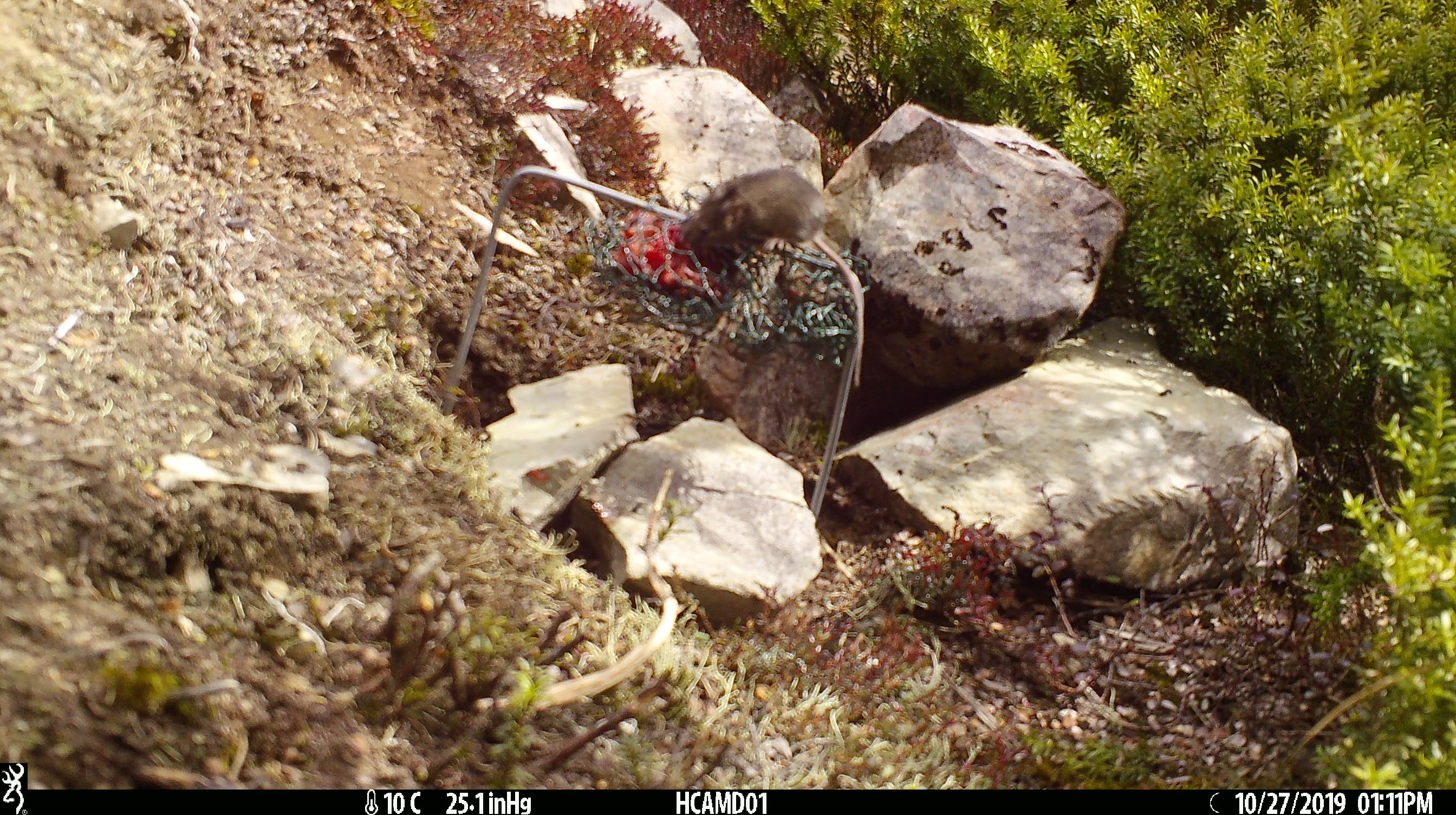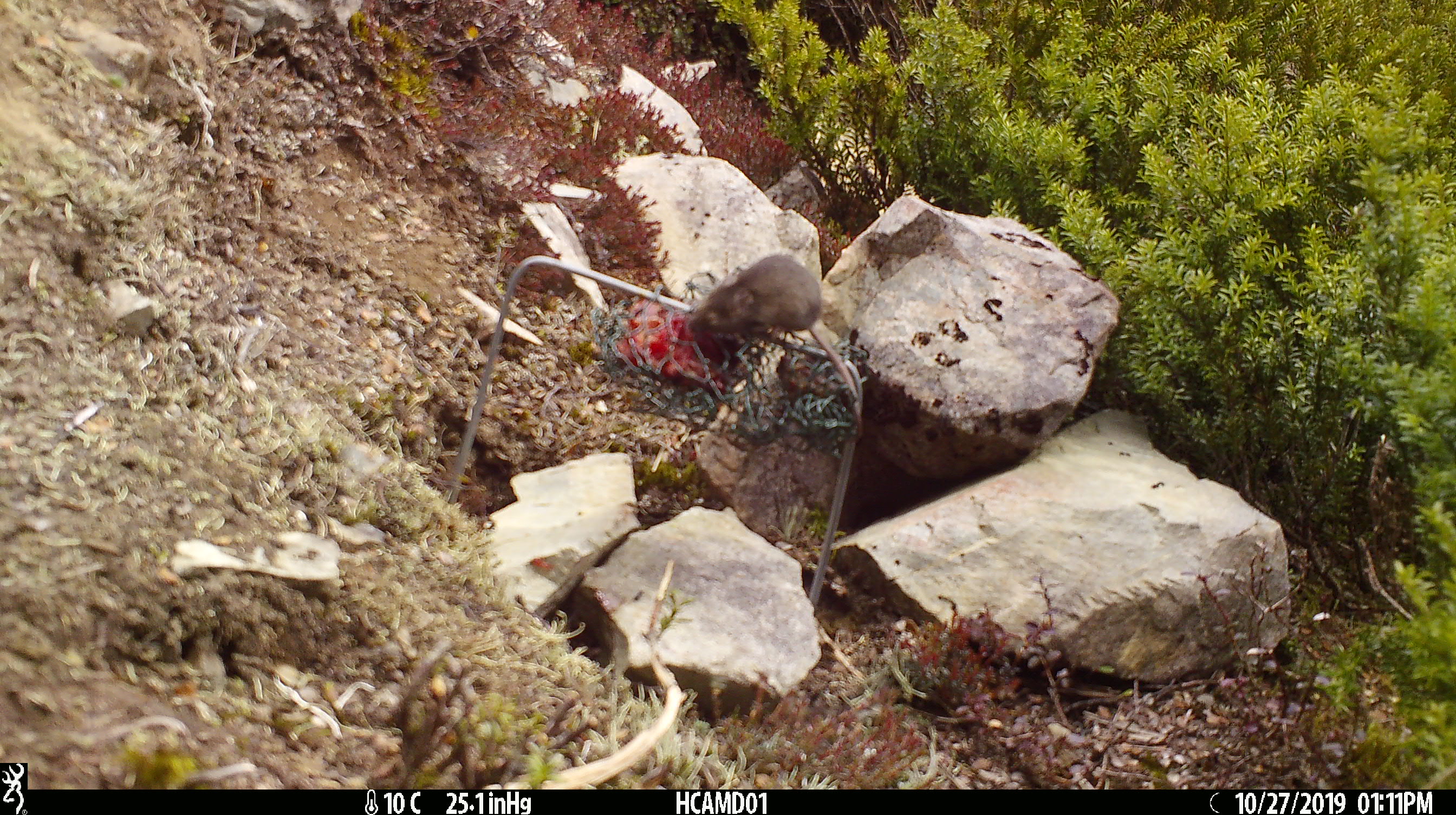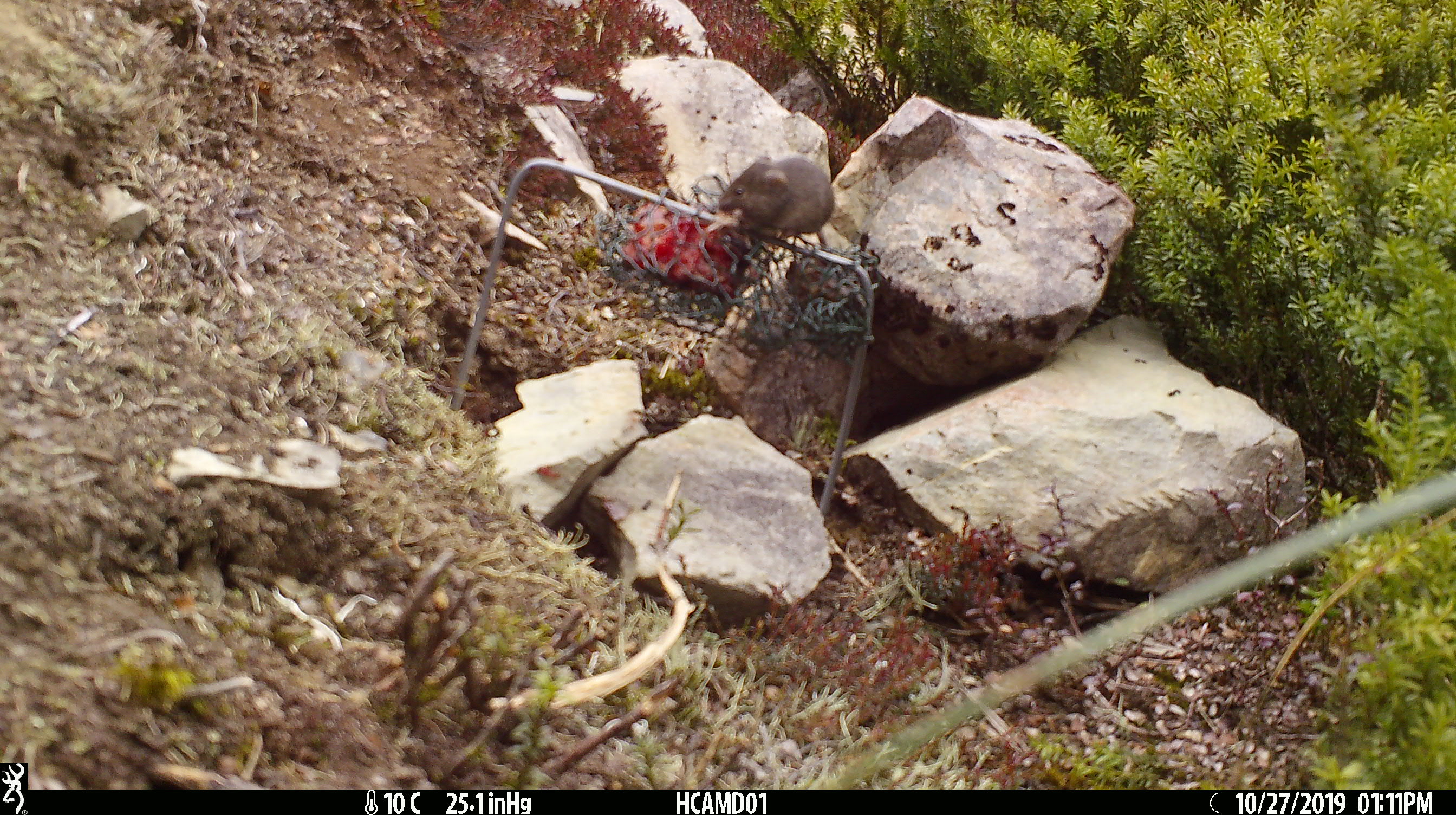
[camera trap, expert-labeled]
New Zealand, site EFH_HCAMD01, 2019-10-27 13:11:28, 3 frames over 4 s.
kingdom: Animalia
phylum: Chordata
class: Mammalia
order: Rodentia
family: Muridae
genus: Mus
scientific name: Mus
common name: mouse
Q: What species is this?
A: Mouse (Mus).